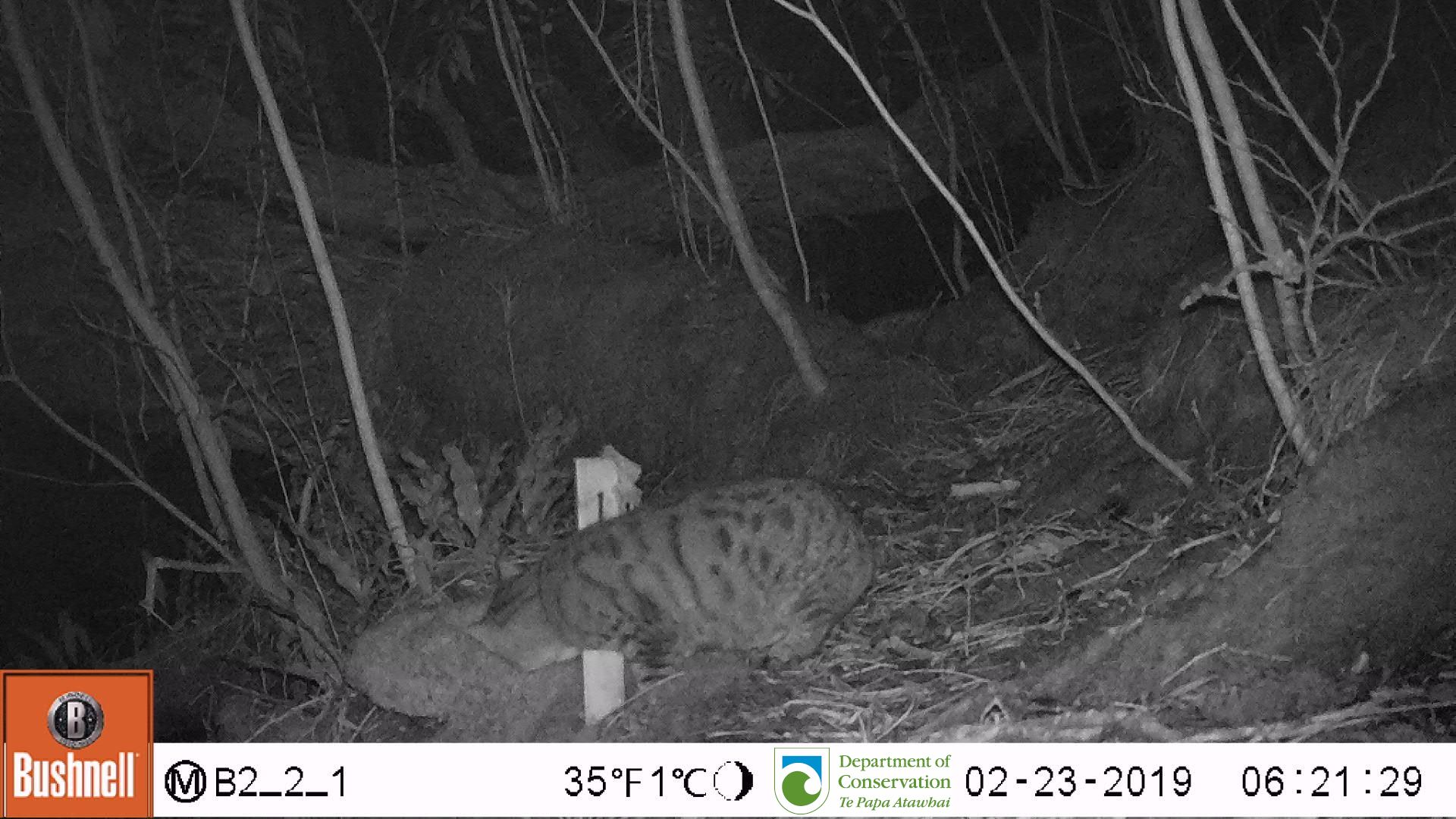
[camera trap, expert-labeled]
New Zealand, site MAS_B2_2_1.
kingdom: Animalia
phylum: Chordata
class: Mammalia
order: Carnivora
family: Felidae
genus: Felis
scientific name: Felis catus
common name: domestic cat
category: cat